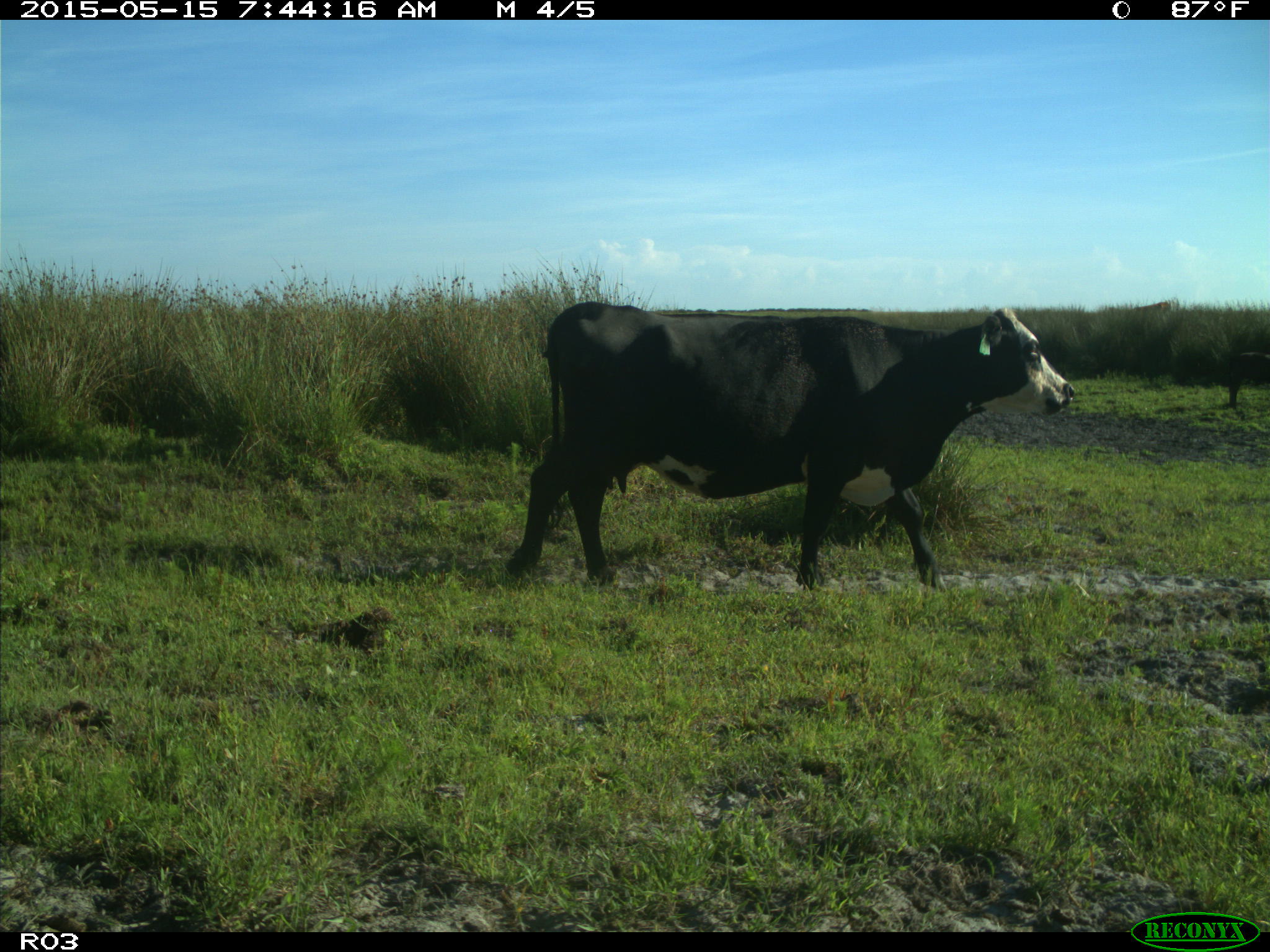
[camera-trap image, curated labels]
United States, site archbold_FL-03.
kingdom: Animalia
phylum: Chordata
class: Mammalia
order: Artiodactyla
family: Bovidae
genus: Bos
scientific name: Bos taurus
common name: domestic cow